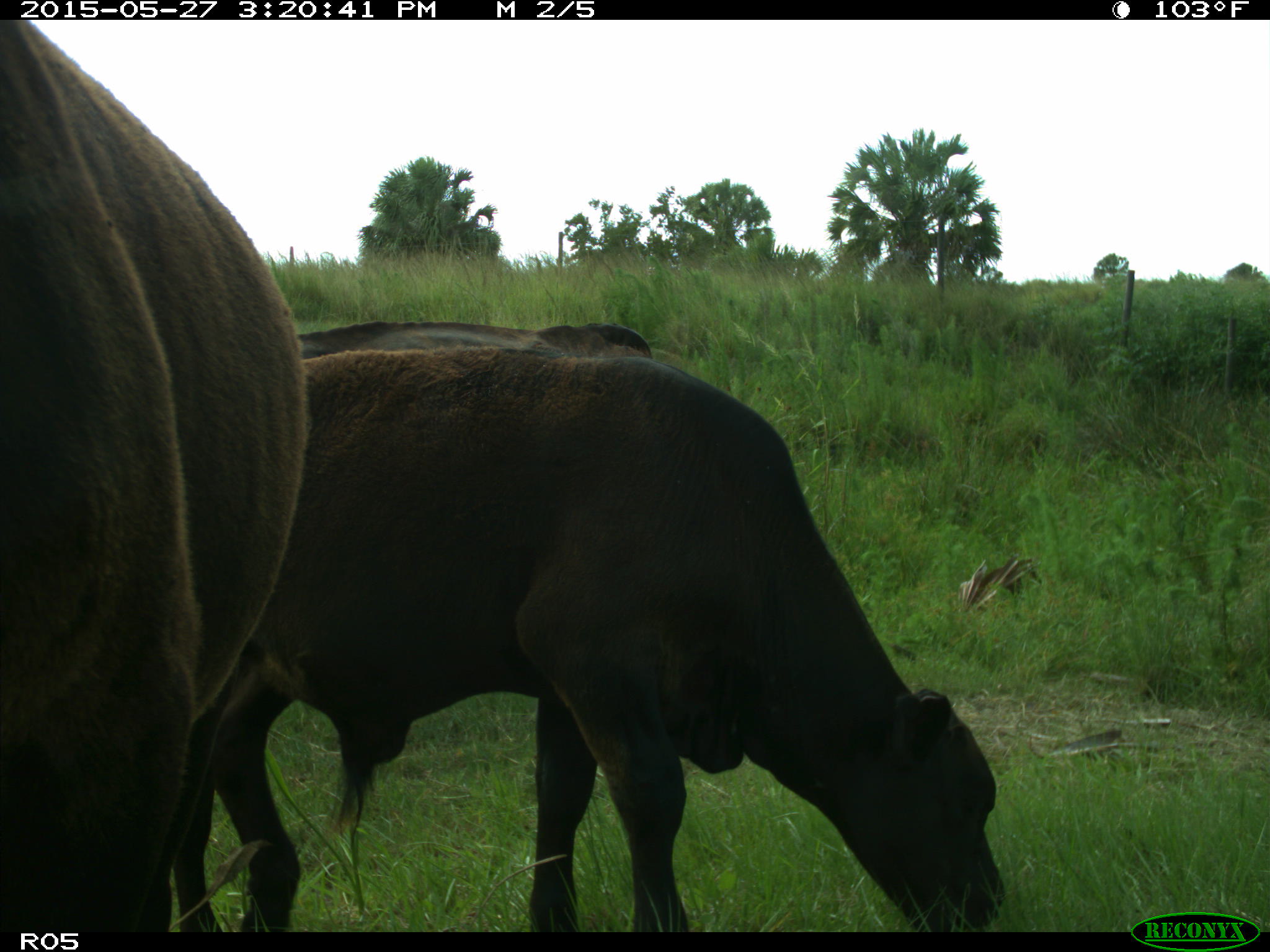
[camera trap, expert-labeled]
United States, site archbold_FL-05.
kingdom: Animalia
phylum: Chordata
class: Mammalia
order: Artiodactyla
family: Bovidae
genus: Bos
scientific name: Bos taurus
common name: domestic cow